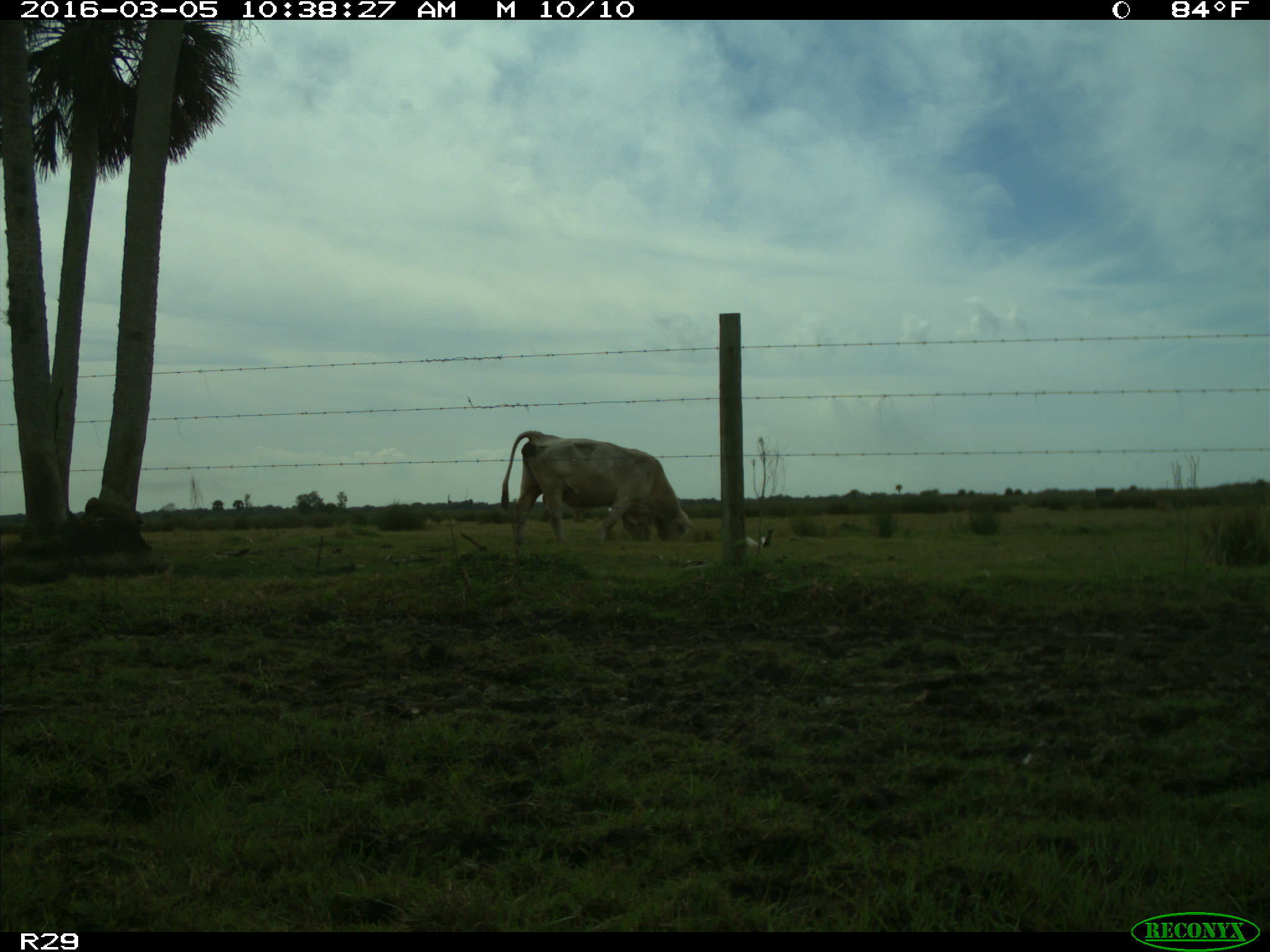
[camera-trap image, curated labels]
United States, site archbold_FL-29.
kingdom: Animalia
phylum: Chordata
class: Mammalia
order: Artiodactyla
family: Bovidae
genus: Bos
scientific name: Bos taurus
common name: domestic cow